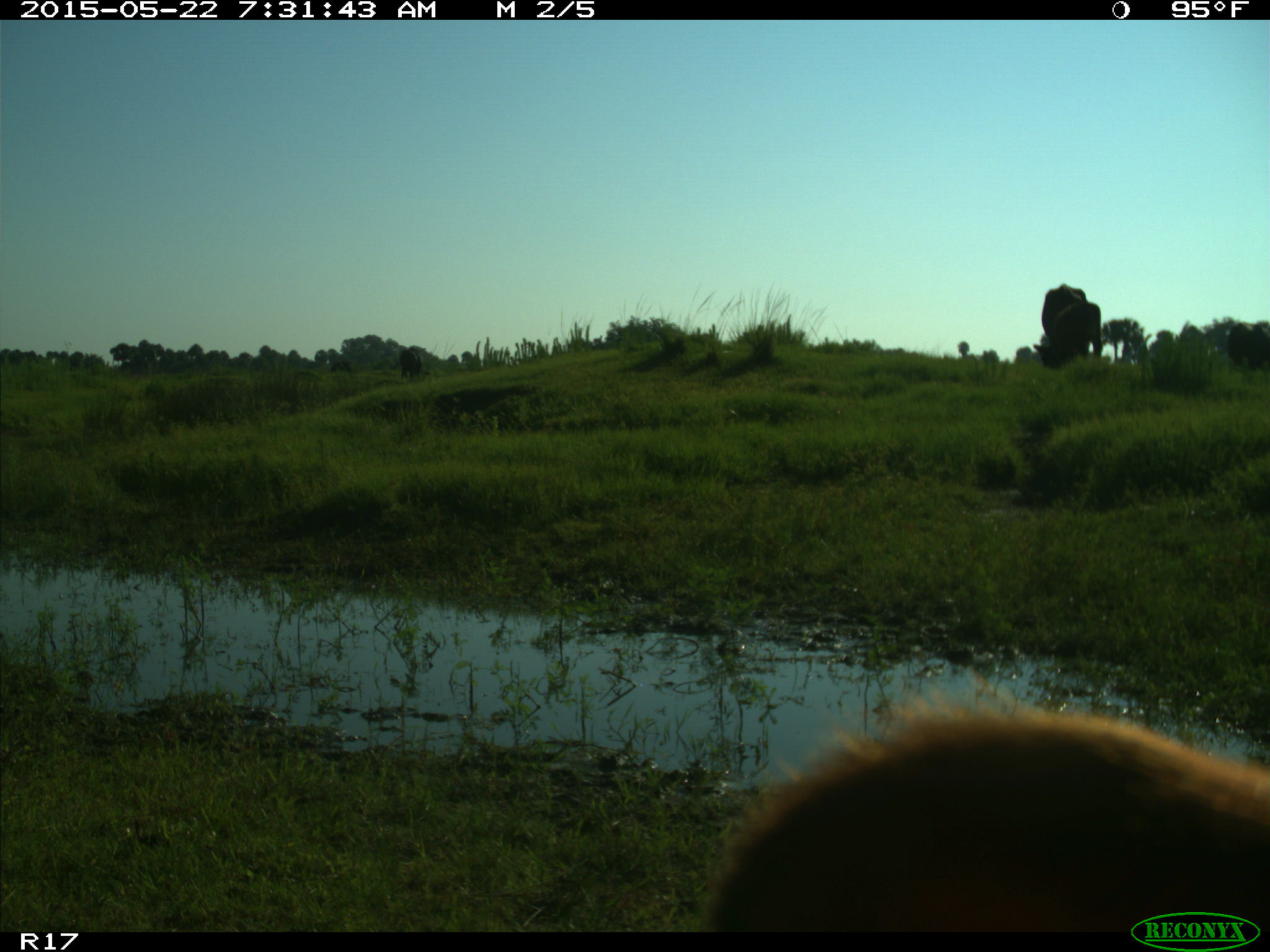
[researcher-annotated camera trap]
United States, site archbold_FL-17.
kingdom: Animalia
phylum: Chordata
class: Mammalia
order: Artiodactyla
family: Bovidae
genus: Bos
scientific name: Bos taurus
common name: domestic cow